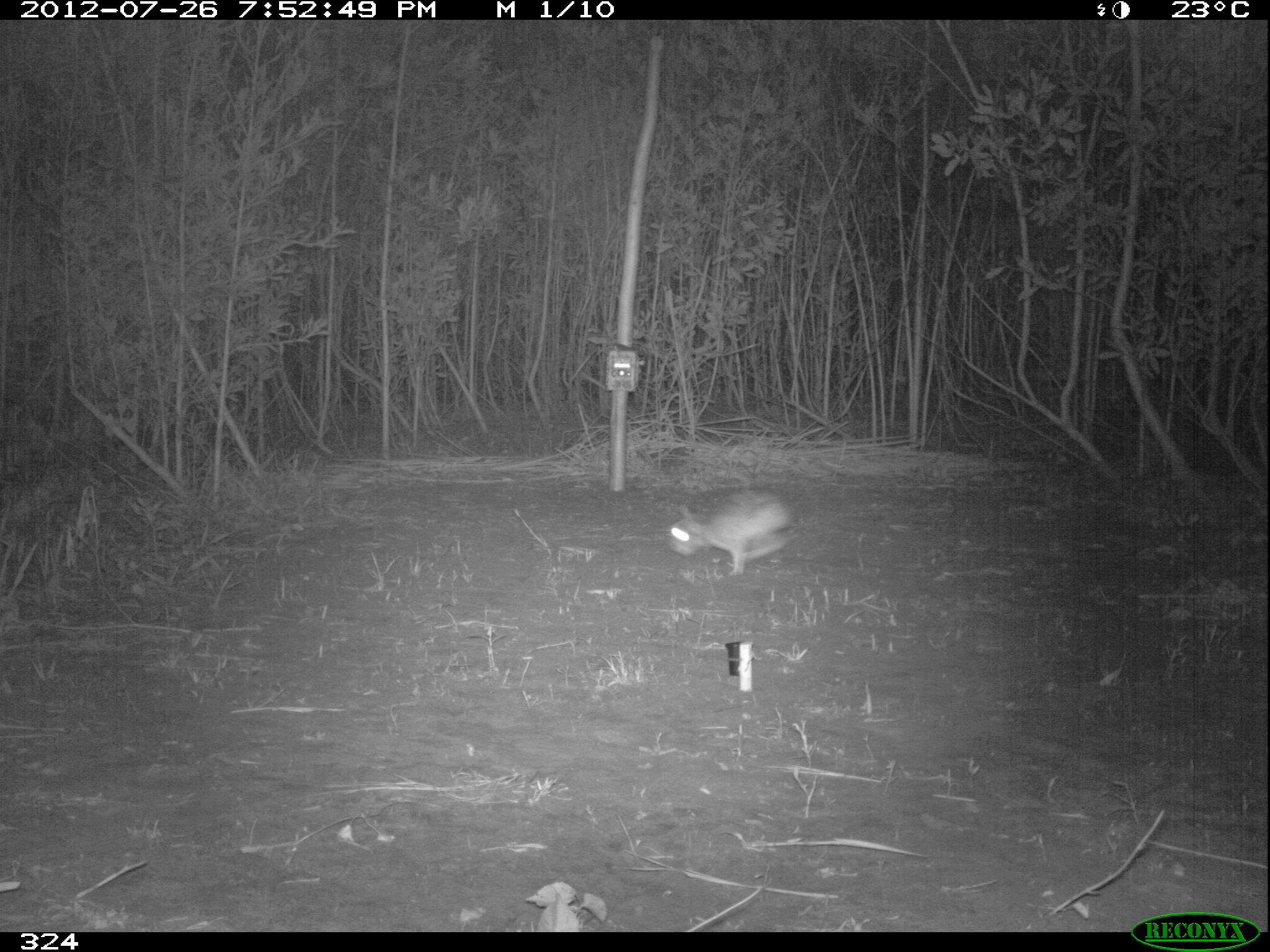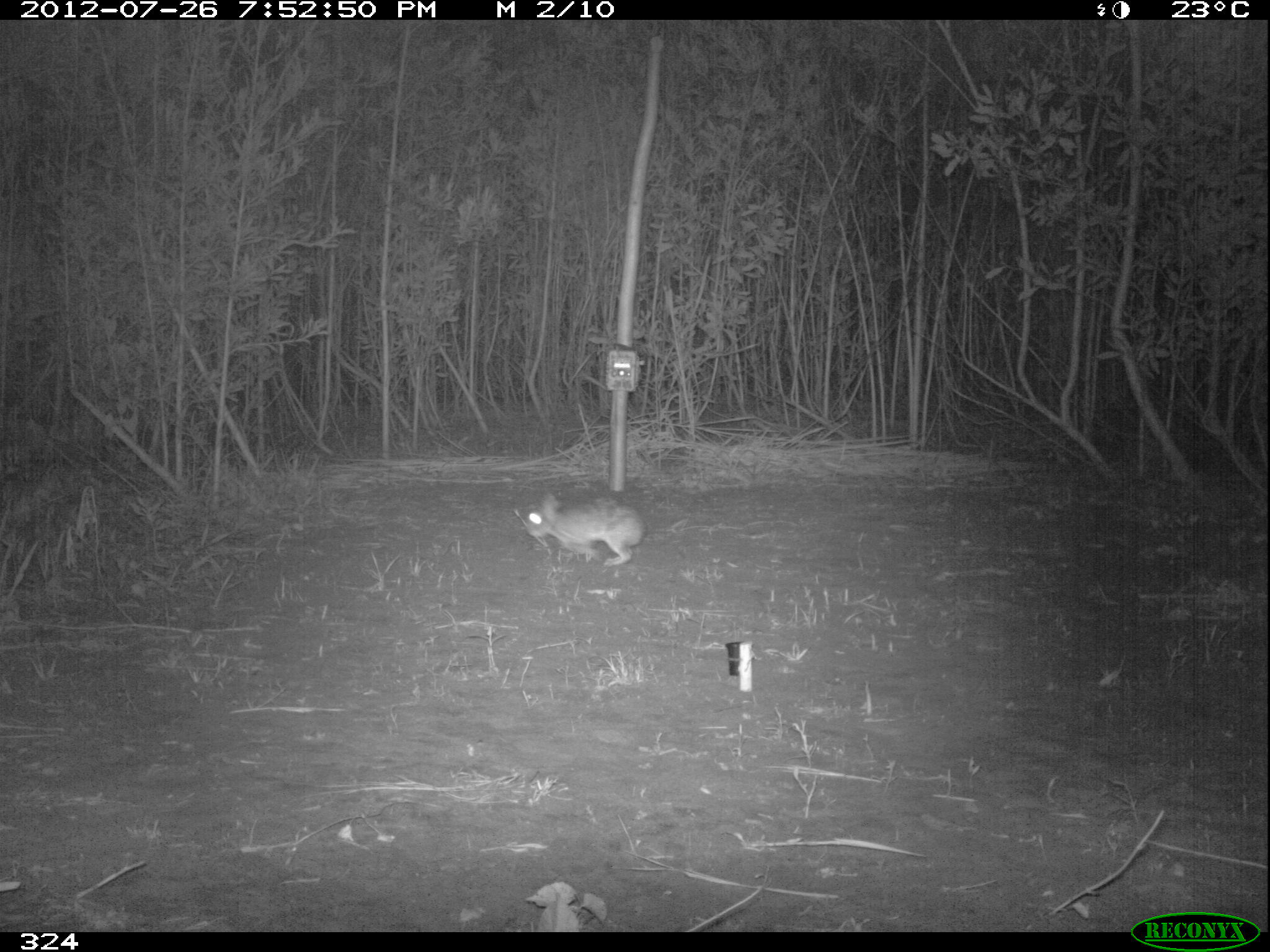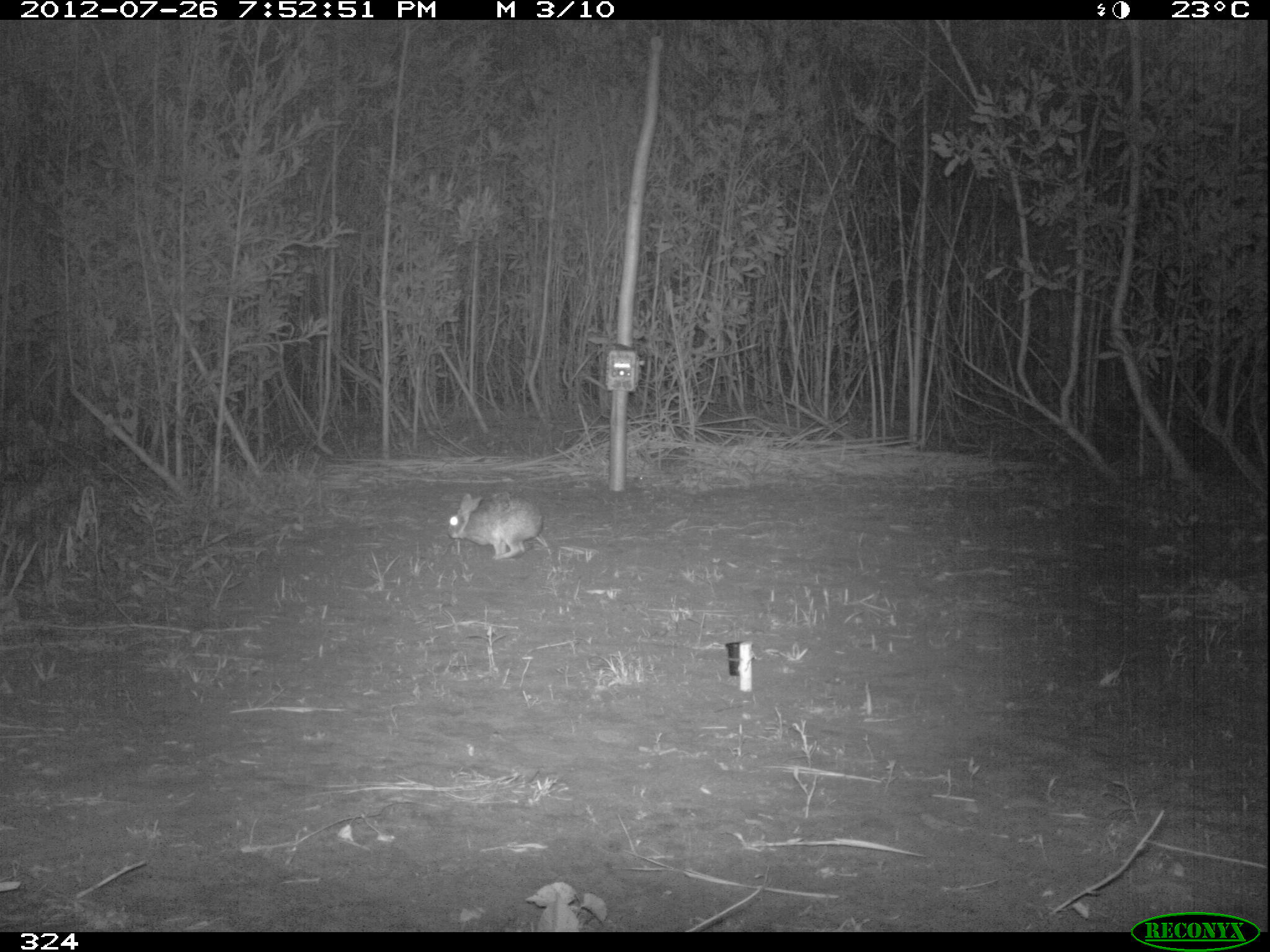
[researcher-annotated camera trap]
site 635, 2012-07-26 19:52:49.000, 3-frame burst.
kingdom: Animalia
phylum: Chordata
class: Mammalia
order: Lagomorpha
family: Leporidae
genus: Sylvilagus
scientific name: Sylvilagus brasiliensis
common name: tapeti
Sylvilagus brasiliensis (tapeti).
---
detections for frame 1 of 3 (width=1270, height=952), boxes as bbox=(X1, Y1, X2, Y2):
sylvilagus brasiliensis: bbox=(667, 488, 794, 577)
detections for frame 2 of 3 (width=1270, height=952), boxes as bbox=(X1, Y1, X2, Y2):
sylvilagus brasiliensis: bbox=(523, 493, 644, 567)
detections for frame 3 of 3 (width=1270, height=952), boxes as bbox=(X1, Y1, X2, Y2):
sylvilagus brasiliensis: bbox=(445, 492, 543, 561)